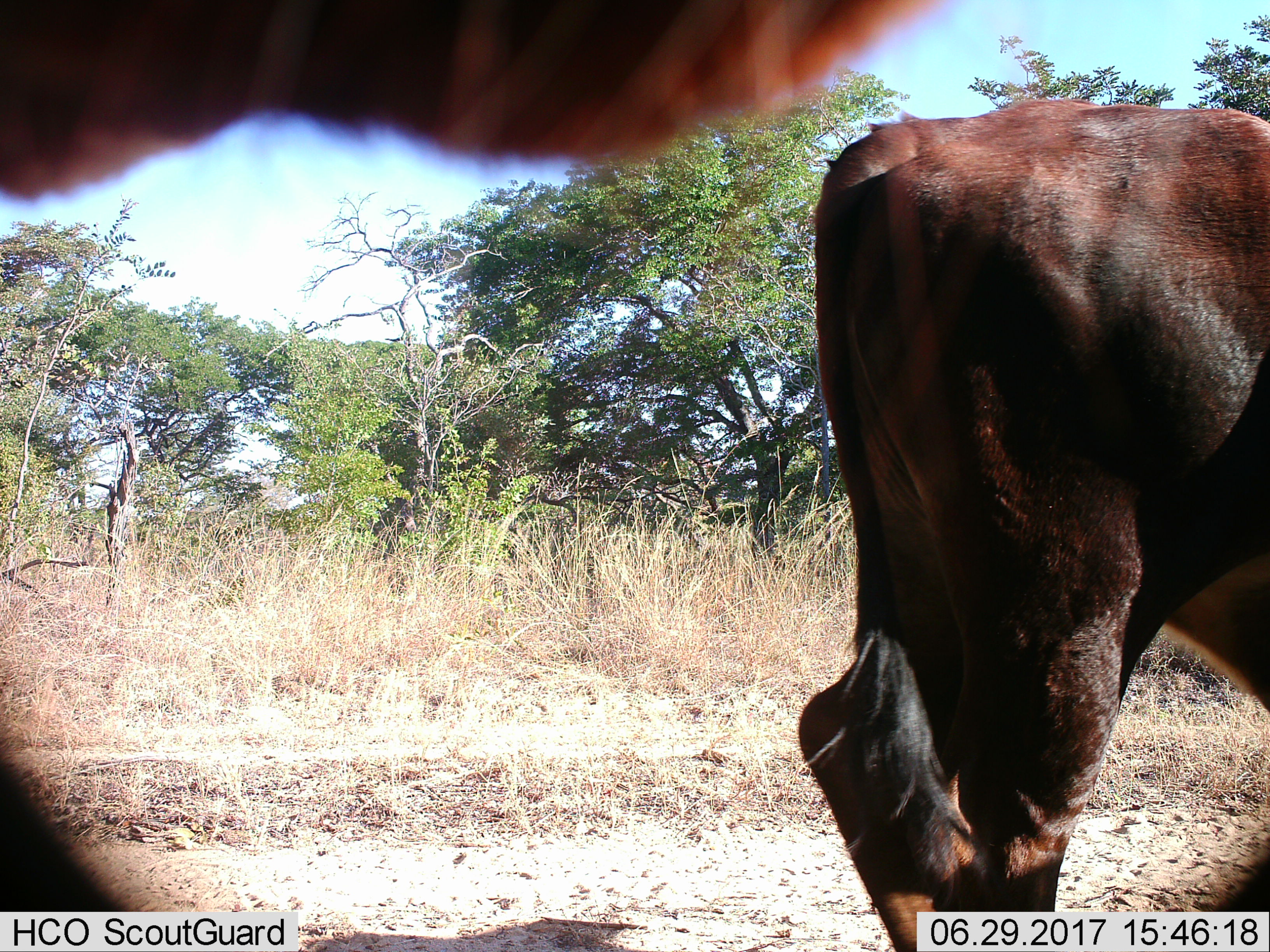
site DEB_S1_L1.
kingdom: Animalia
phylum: Chordata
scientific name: Vertebrata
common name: domestic animal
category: domesticanimal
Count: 2.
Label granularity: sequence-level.